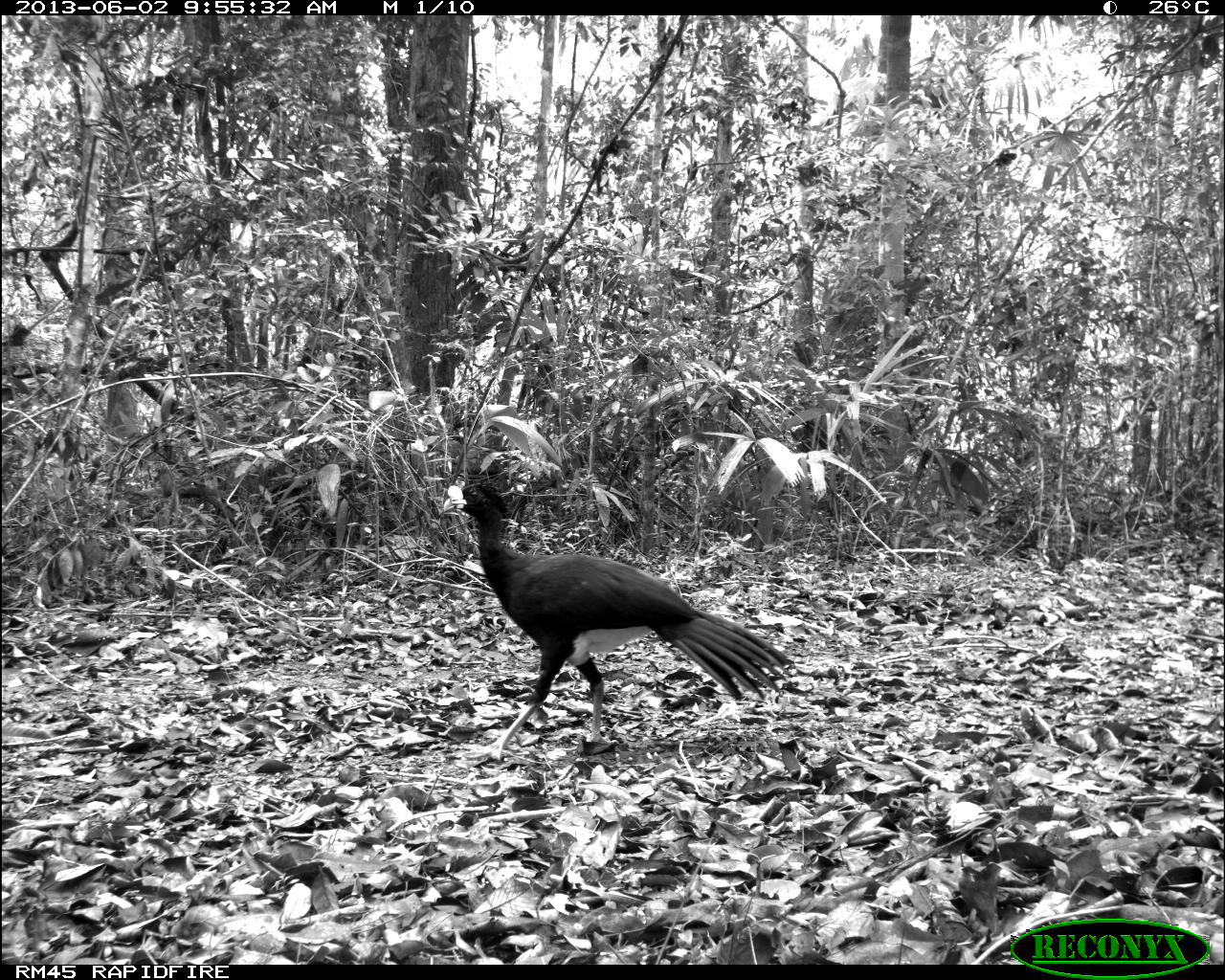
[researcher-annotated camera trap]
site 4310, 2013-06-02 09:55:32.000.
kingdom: Animalia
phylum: Chordata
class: Aves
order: Galliformes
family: Cracidae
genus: Crax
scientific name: Crax rubra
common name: great curassow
Crax rubra (great curassow), count 1, sex male.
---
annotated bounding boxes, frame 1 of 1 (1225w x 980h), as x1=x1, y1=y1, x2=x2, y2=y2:
crax rubra: x1=442, y1=484, x2=794, y2=762